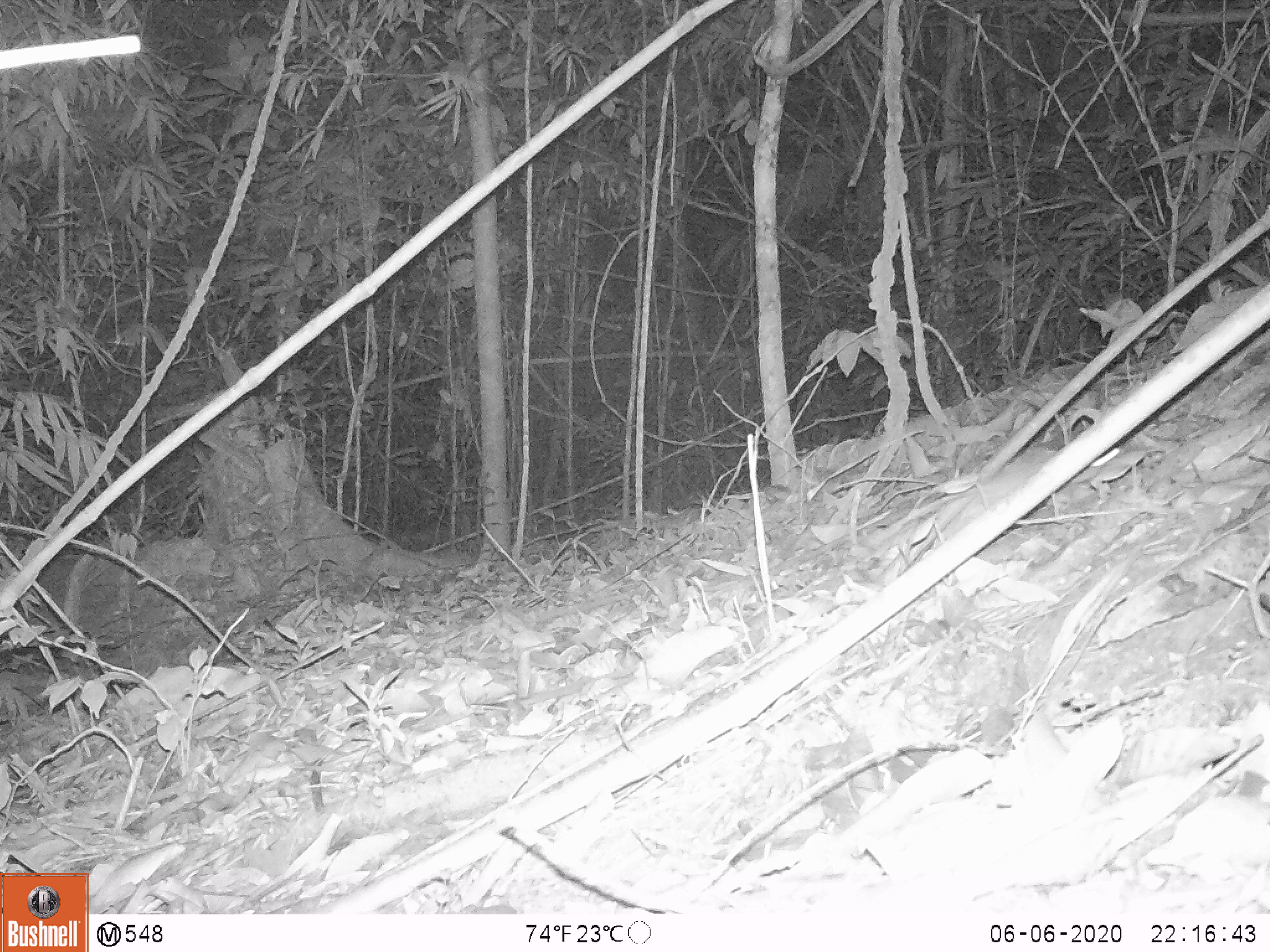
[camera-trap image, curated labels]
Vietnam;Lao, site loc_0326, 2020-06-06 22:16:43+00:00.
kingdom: Animalia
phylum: Chordata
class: Mammalia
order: Rodentia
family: Muridae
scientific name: Muridae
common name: old-world mice and rats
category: unidentified murid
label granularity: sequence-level